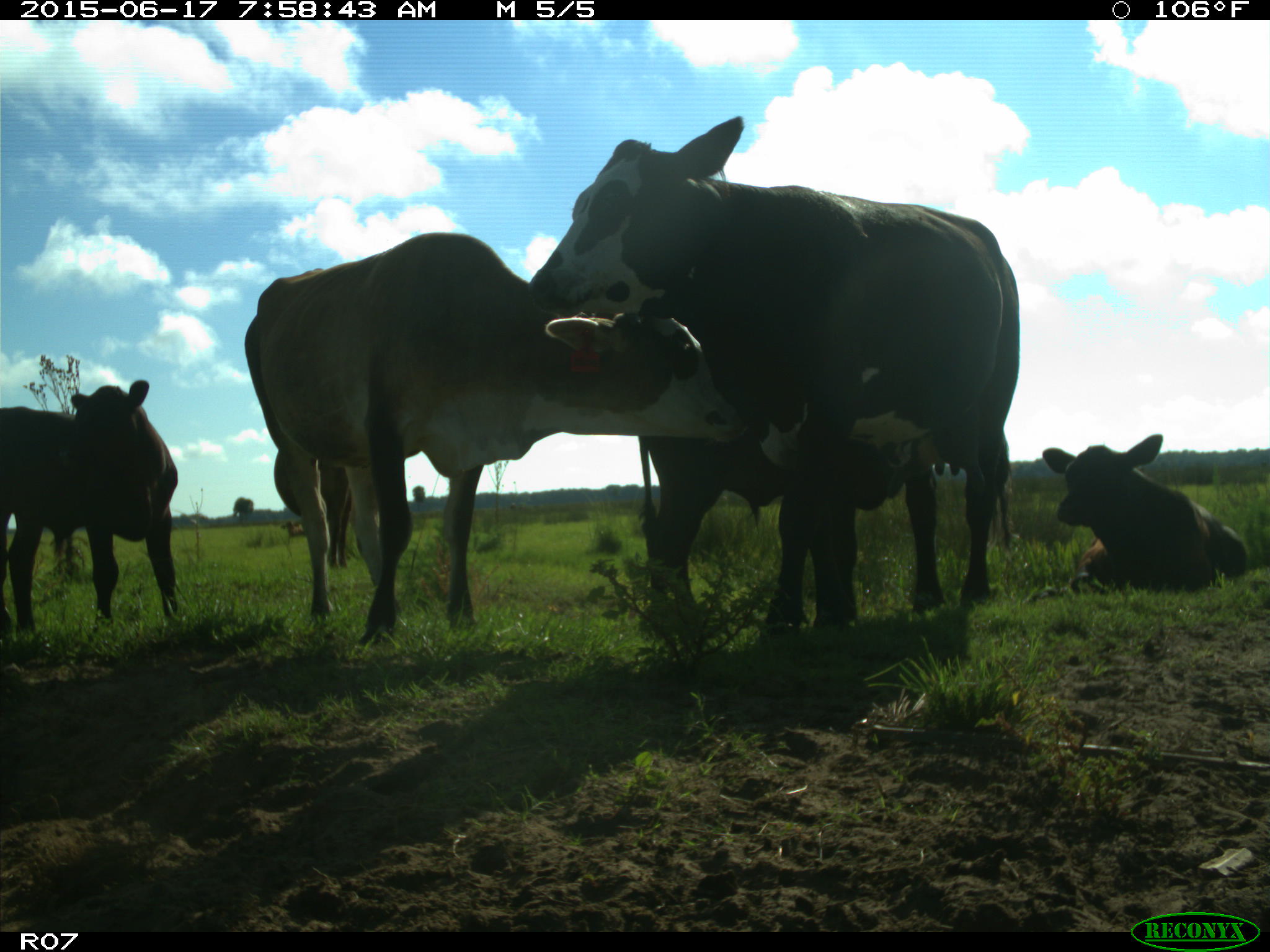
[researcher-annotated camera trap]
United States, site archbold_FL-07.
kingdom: Animalia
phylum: Chordata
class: Mammalia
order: Artiodactyla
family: Bovidae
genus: Bos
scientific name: Bos taurus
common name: domestic cow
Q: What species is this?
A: Bos taurus (domestic cow).